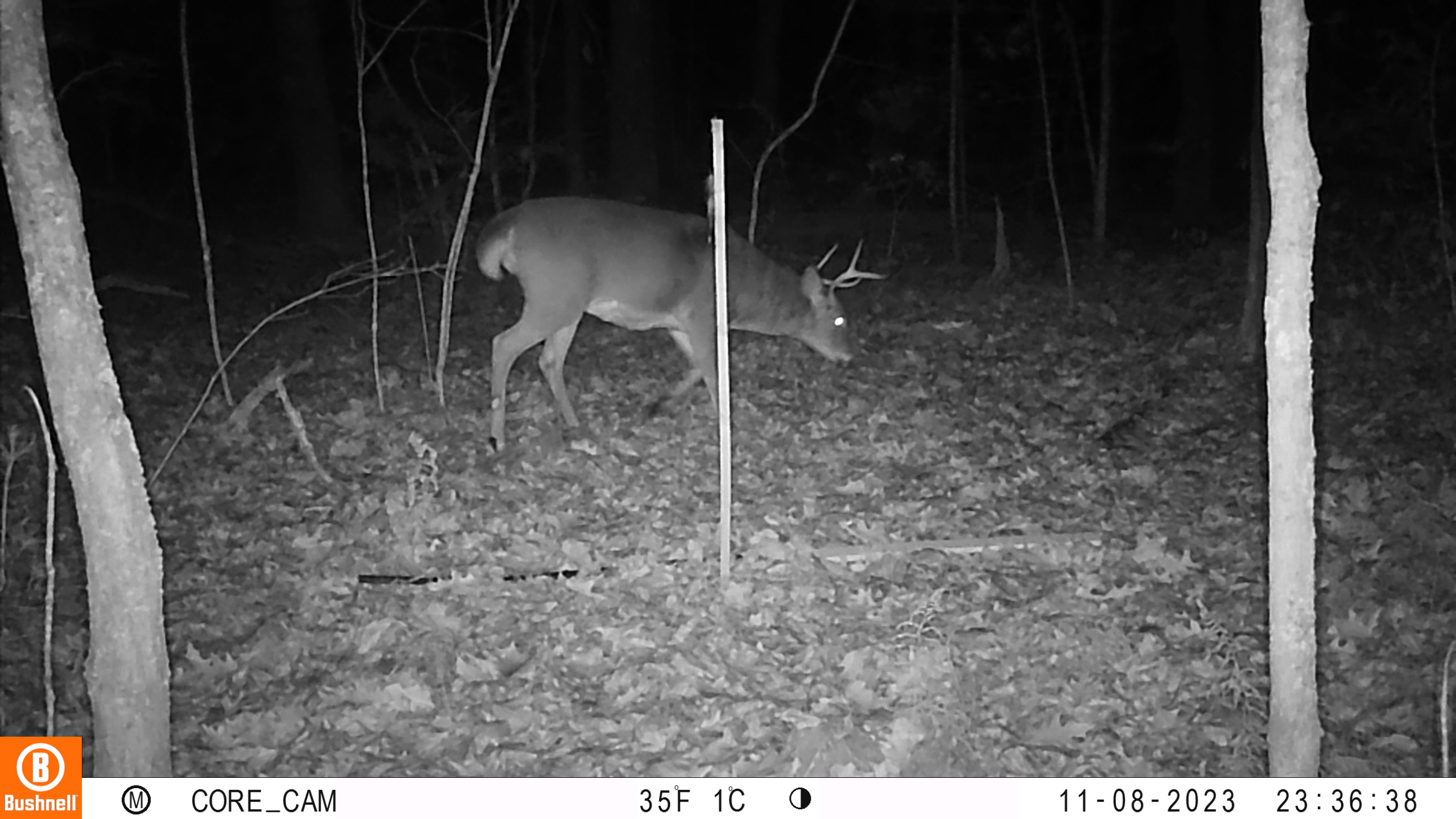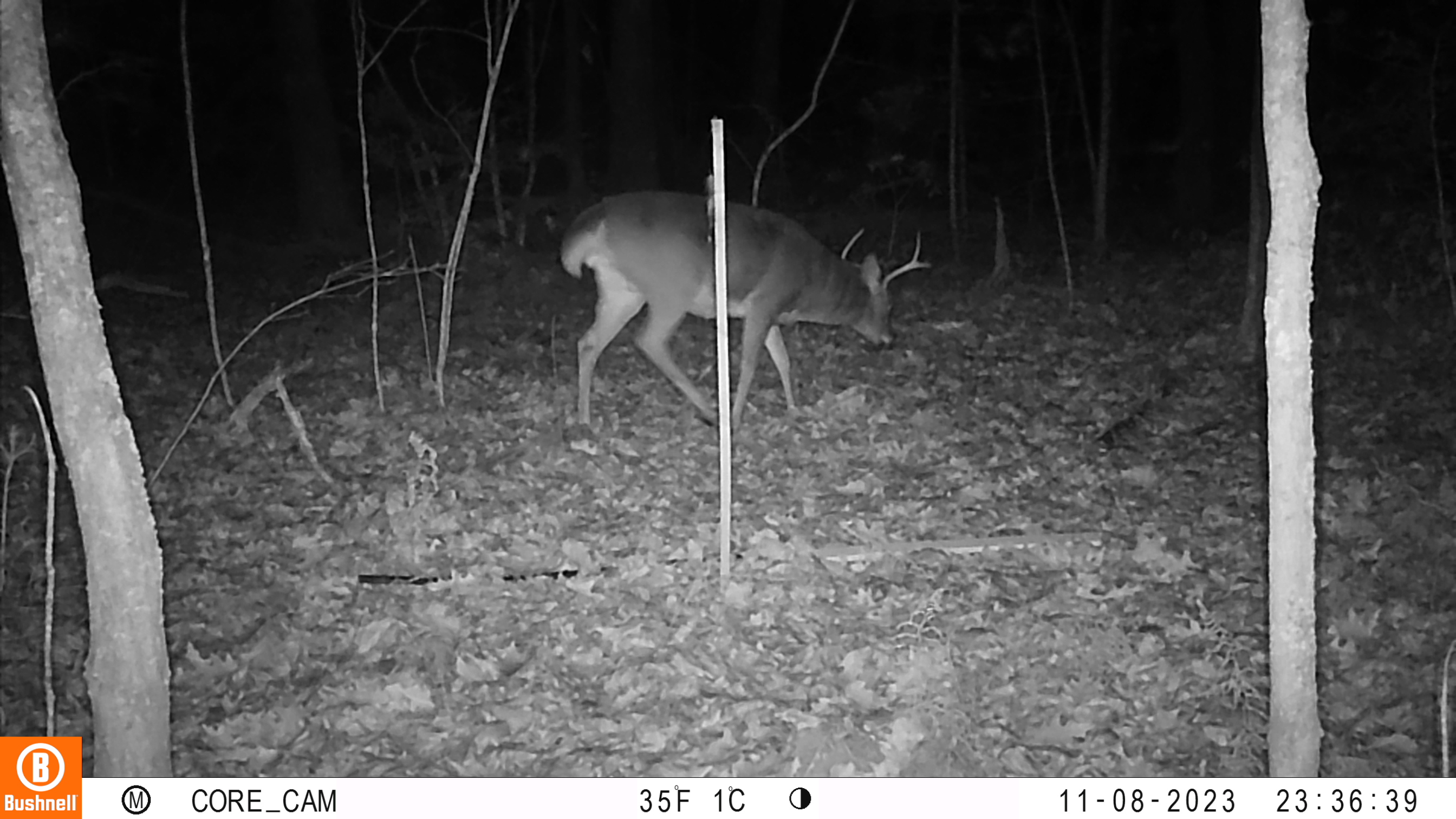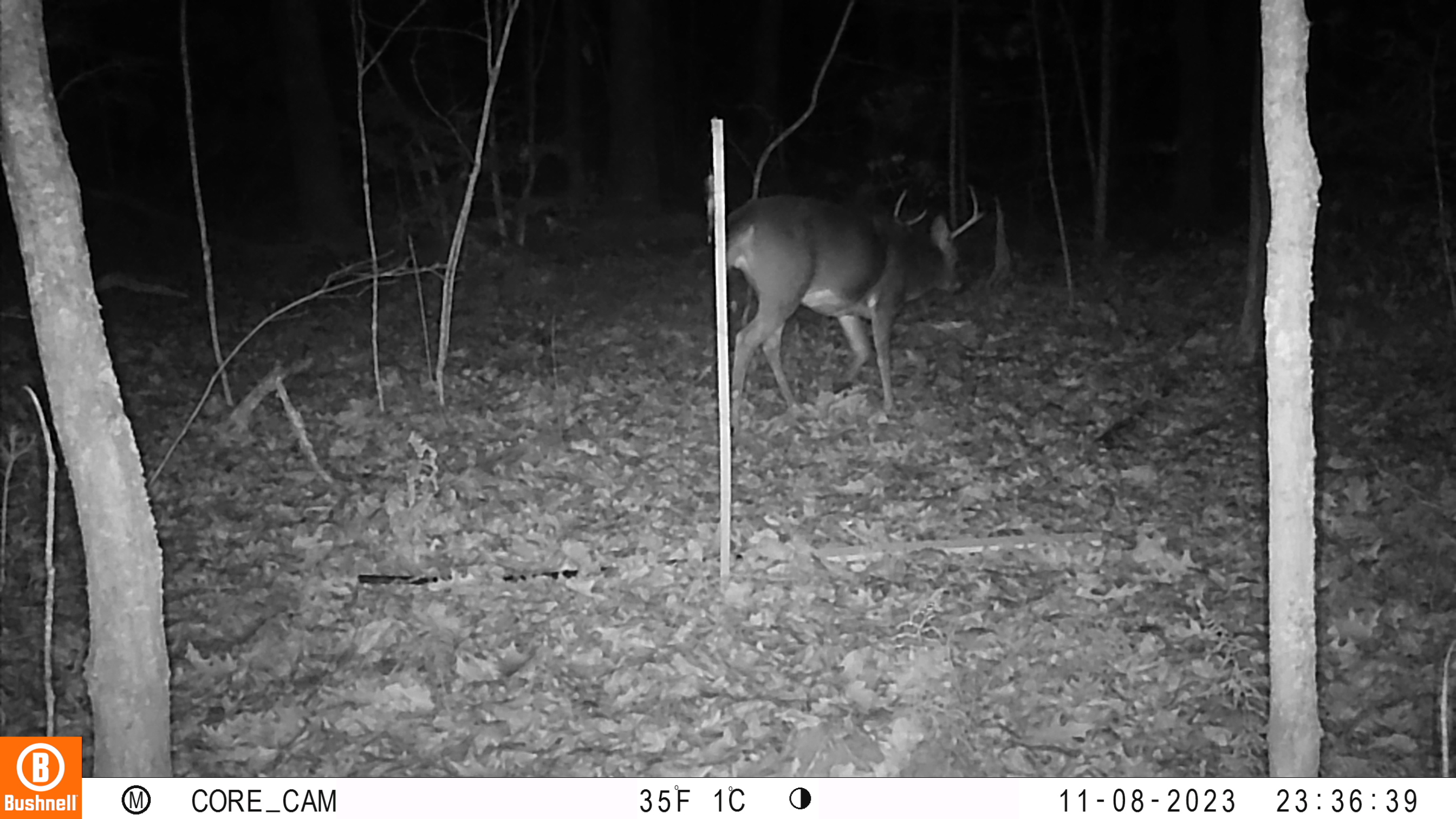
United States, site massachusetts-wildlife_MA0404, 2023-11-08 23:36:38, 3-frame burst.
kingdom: Animalia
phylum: Chordata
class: Mammalia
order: Artiodactyla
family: Cervidae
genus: Odocoileus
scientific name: Odocoileus virginianus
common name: white-tailed deer